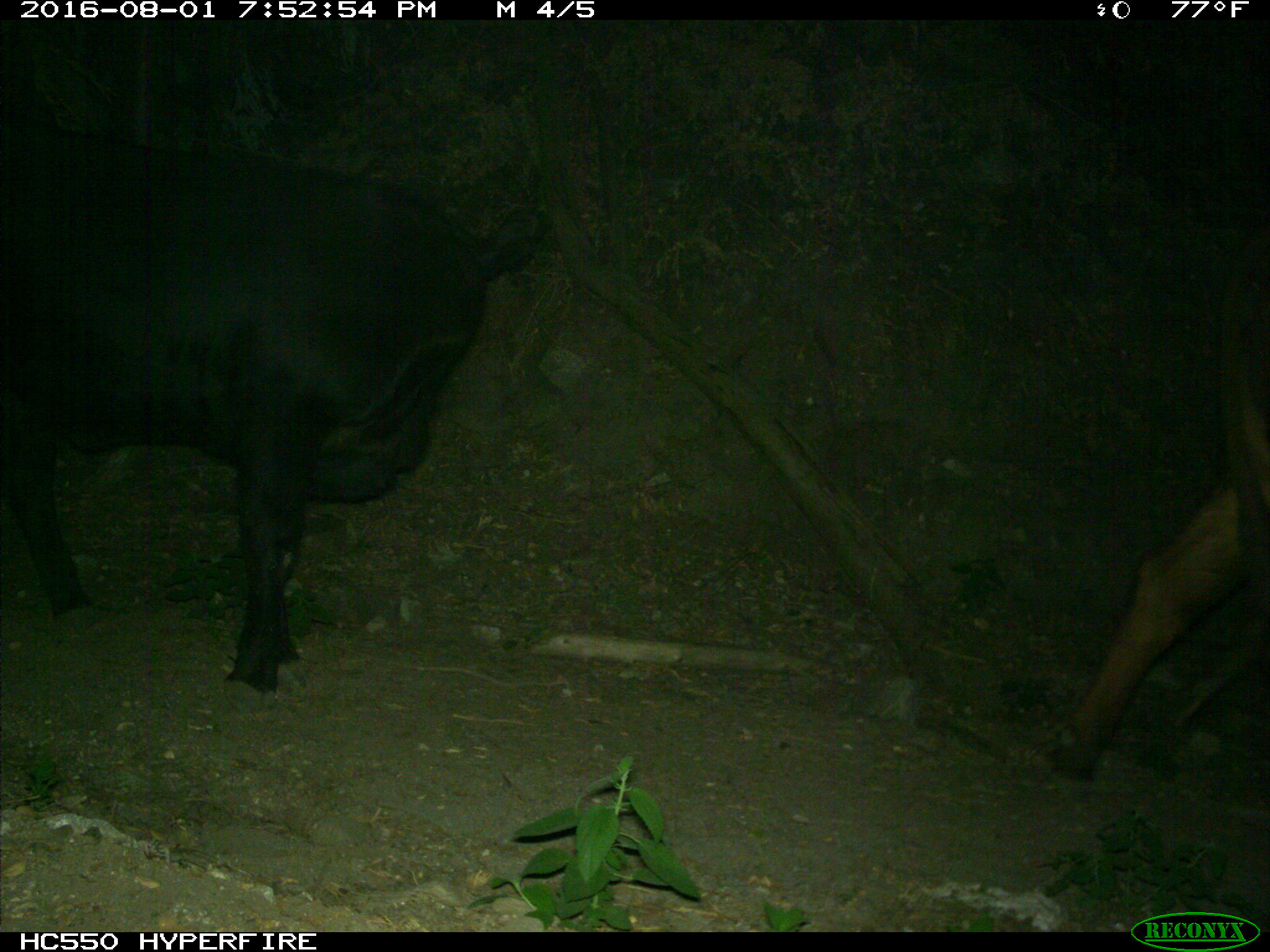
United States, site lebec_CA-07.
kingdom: Animalia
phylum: Chordata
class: Mammalia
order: Artiodactyla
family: Bovidae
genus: Bos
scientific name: Bos taurus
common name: domestic cow